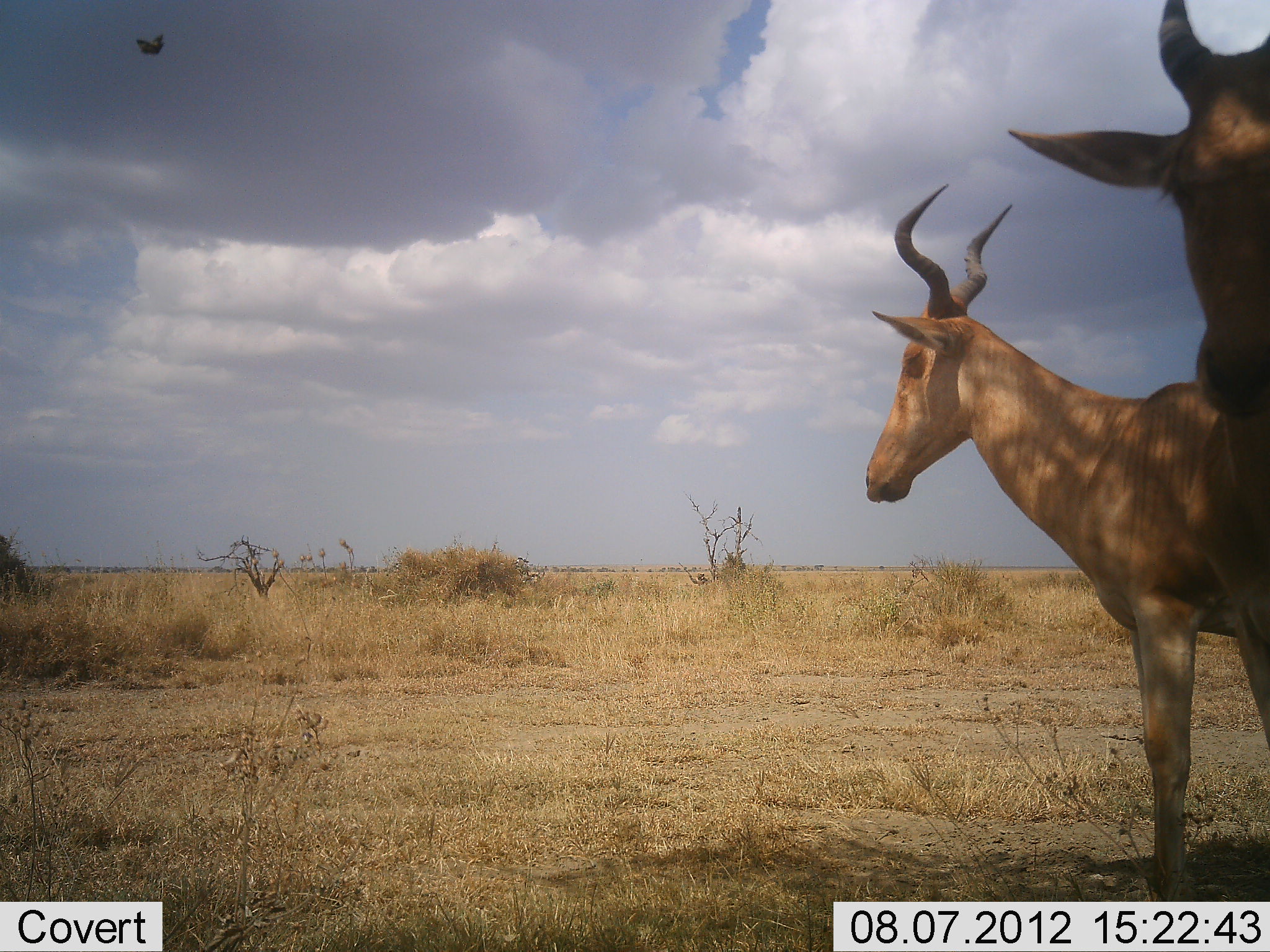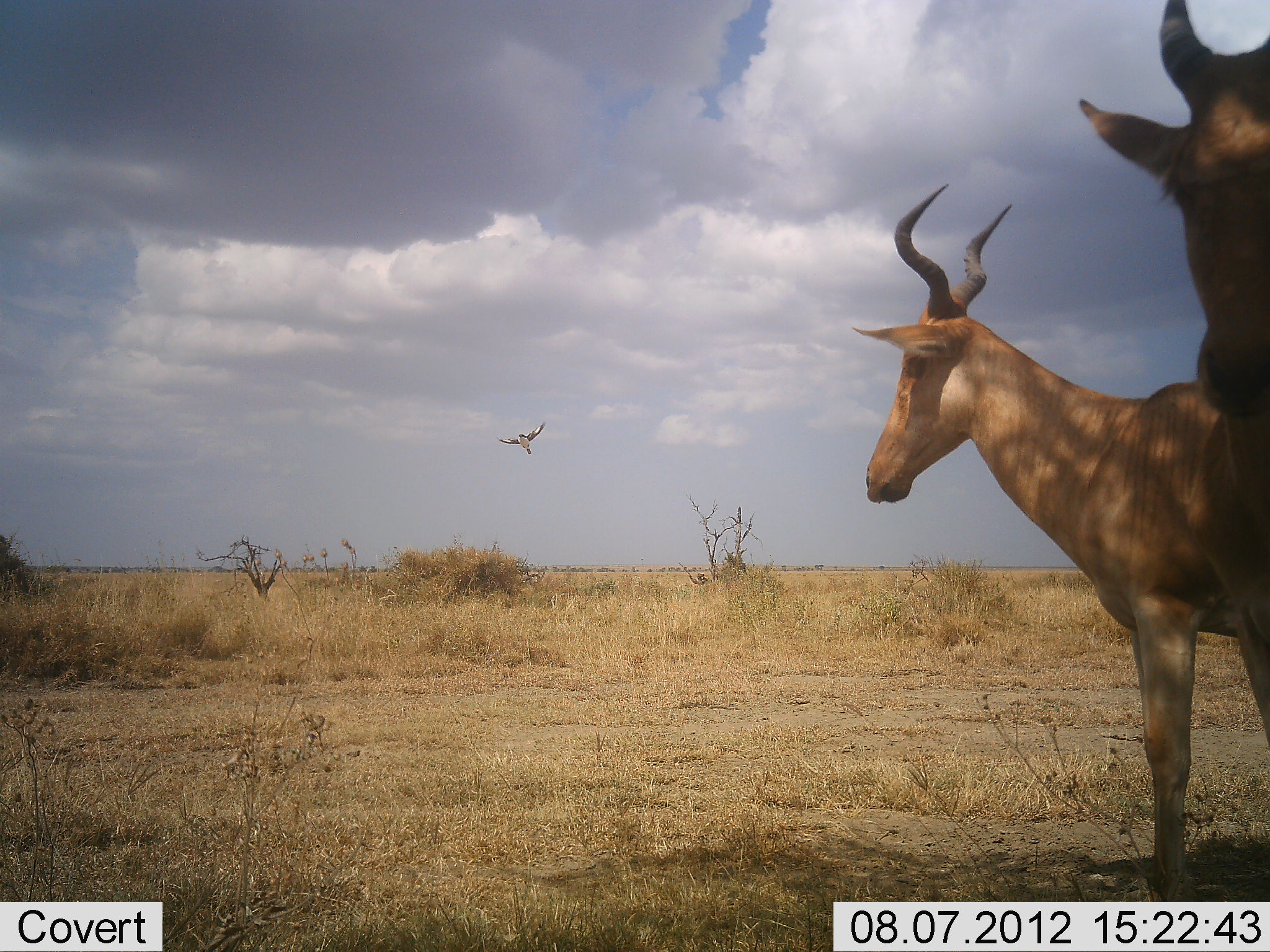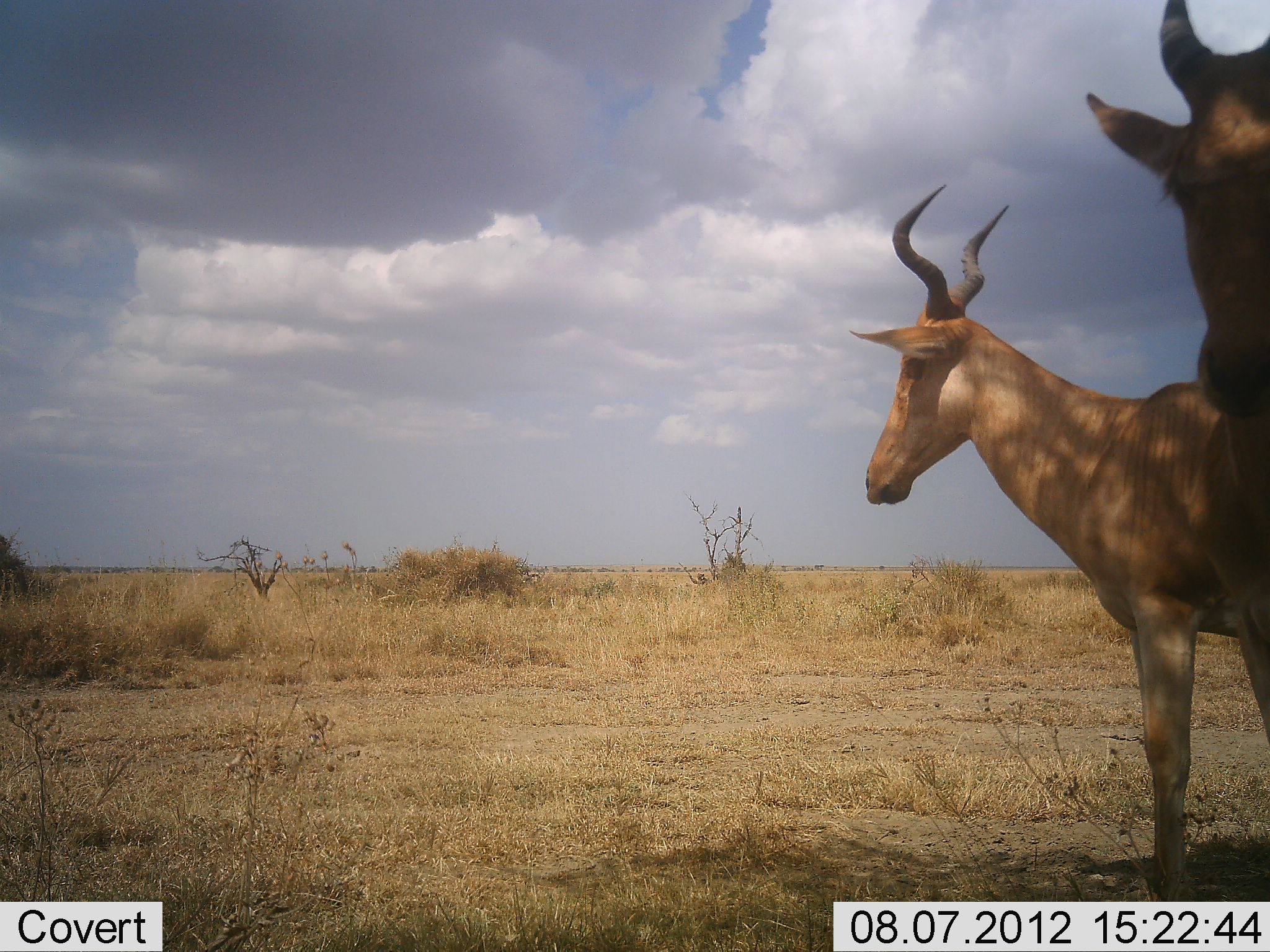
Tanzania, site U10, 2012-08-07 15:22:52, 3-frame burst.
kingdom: Animalia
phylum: Chordata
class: Mammalia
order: Artiodactyla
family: Bovidae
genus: Alcelaphus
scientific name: Alcelaphus buselaphus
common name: hartebeest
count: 2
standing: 100%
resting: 0%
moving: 0%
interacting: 0%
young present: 0%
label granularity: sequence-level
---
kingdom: Animalia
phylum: Chordata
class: Aves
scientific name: Aves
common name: bird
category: otherbird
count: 1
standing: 0%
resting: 0%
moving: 100%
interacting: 0%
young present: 0%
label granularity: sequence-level